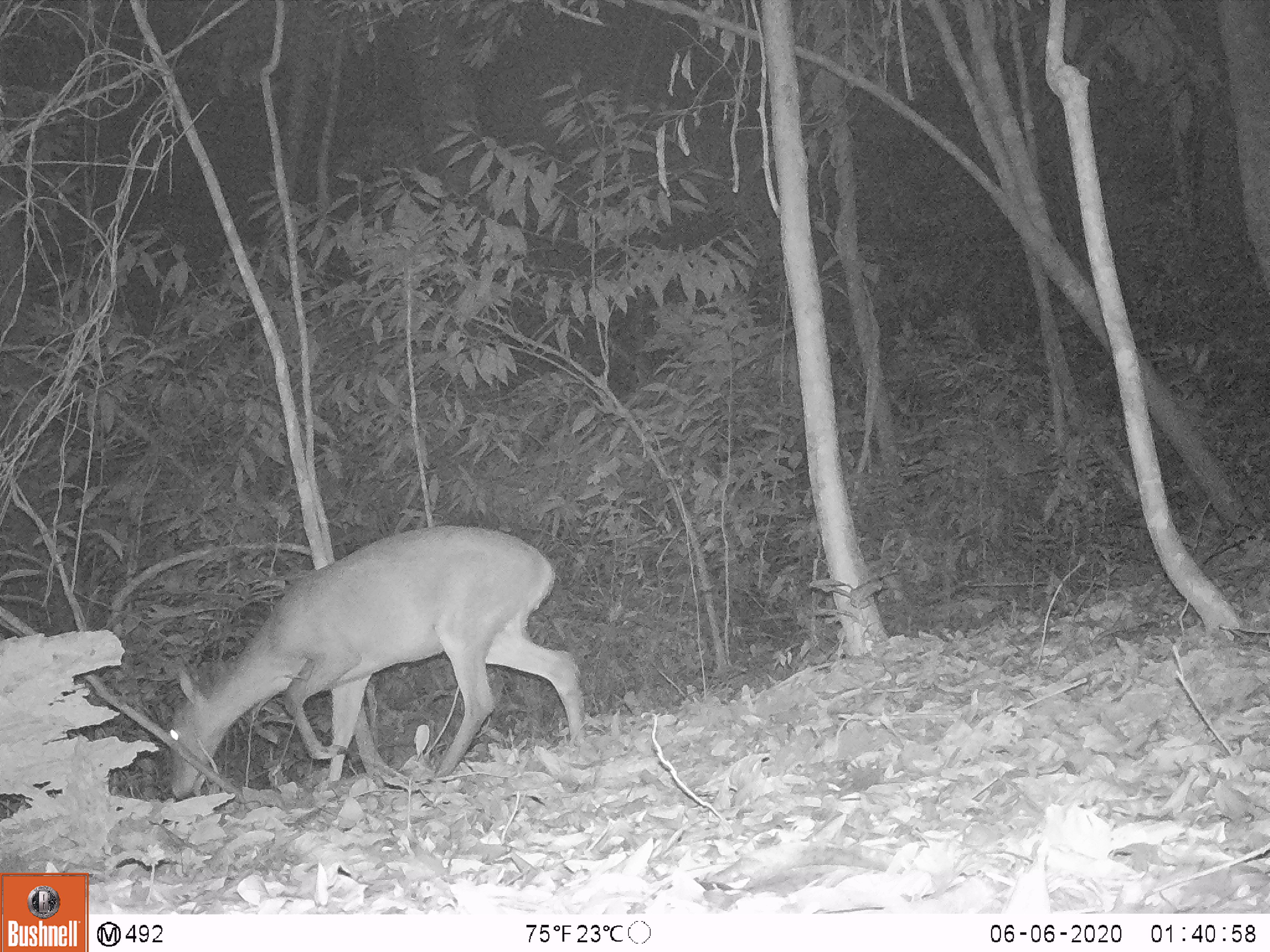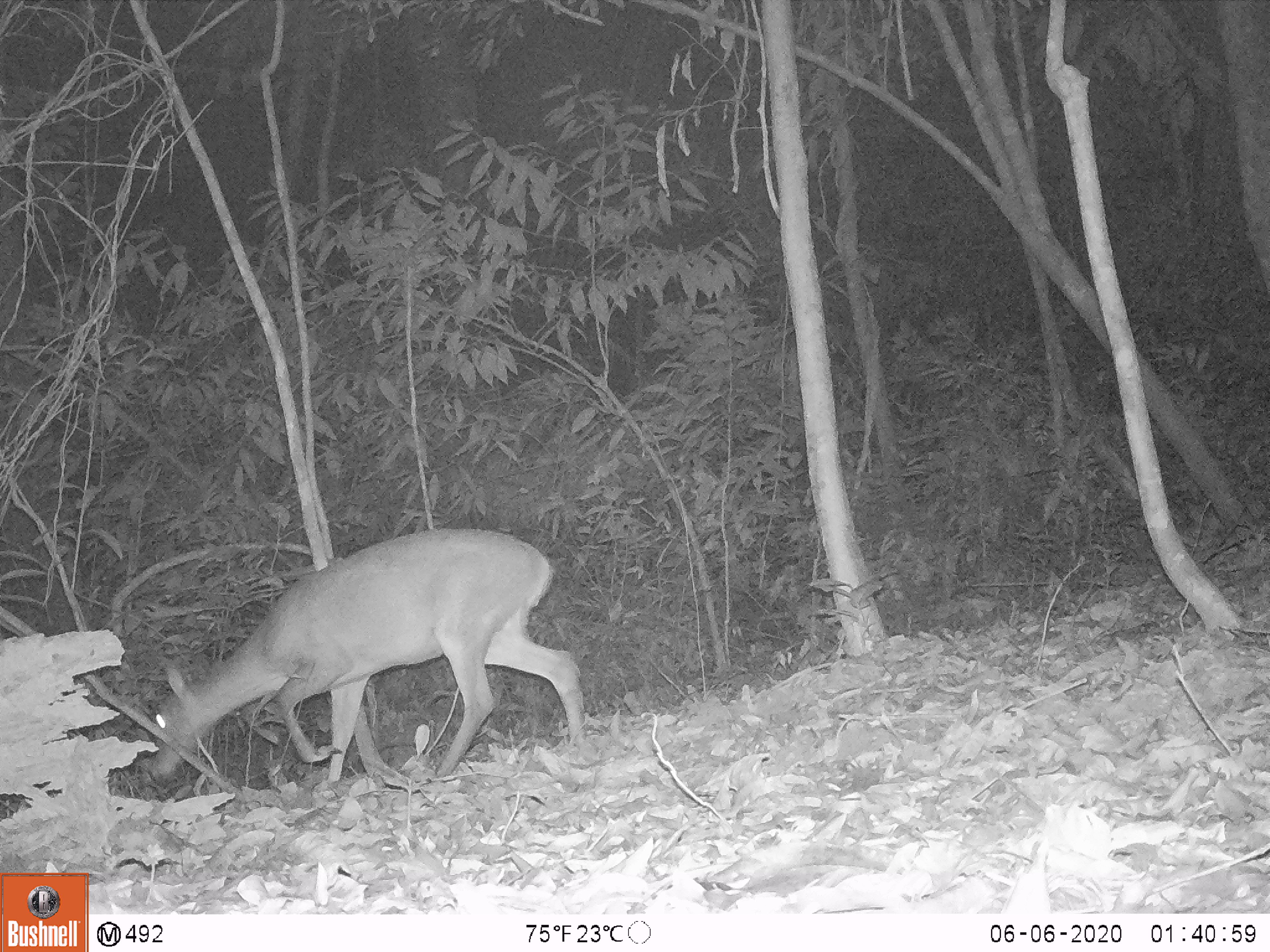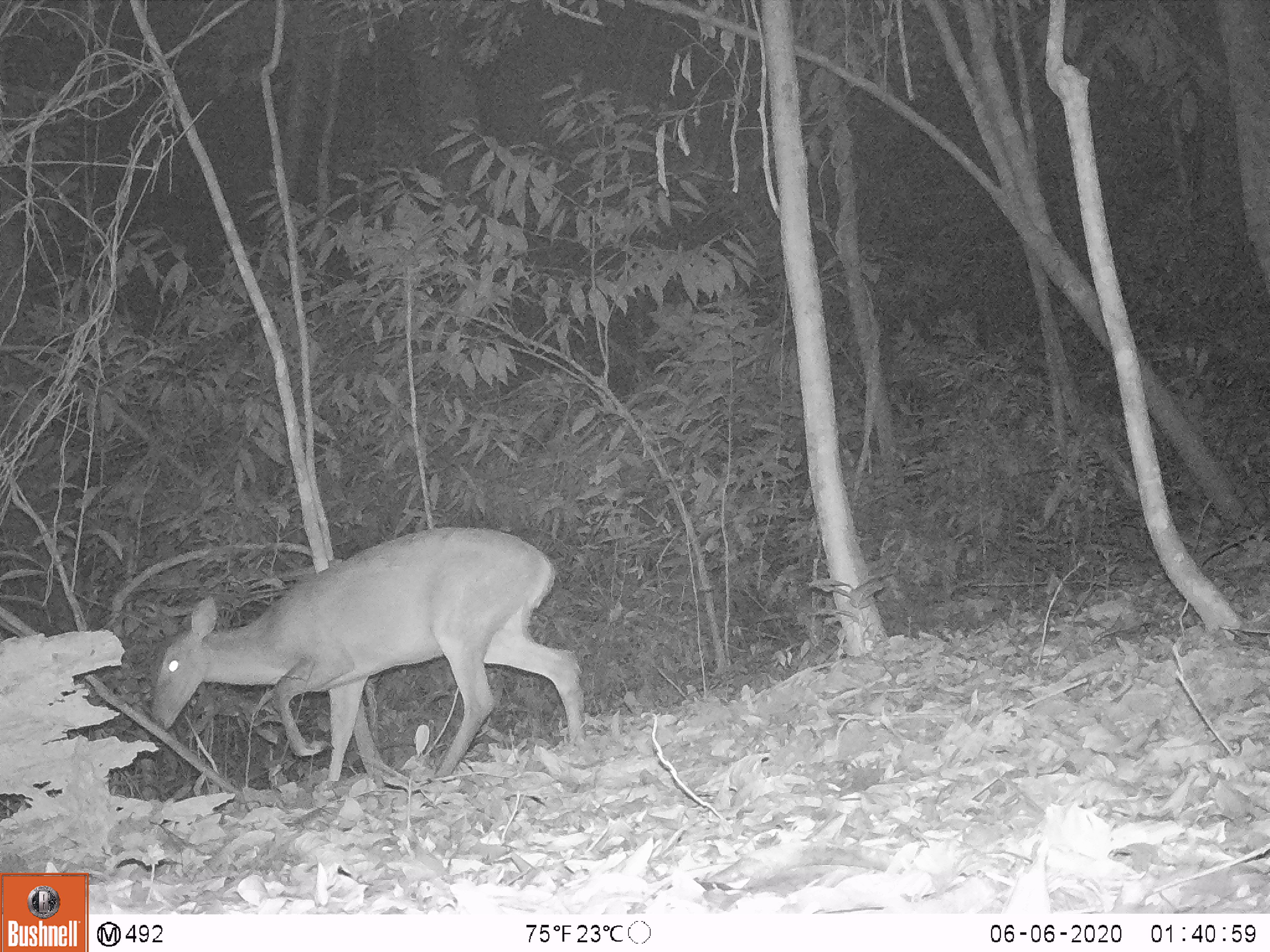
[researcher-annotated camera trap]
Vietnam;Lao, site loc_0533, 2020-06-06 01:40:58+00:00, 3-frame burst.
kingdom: Animalia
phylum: Chordata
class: Mammalia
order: Artiodactyla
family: Cervidae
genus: Muntiacus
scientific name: Muntiacus vuquangensis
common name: large-antlered muntjac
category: large antlered muntjac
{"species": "large antlered muntjac (large-antlered muntjac) (Muntiacus vuquangensis)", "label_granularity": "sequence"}